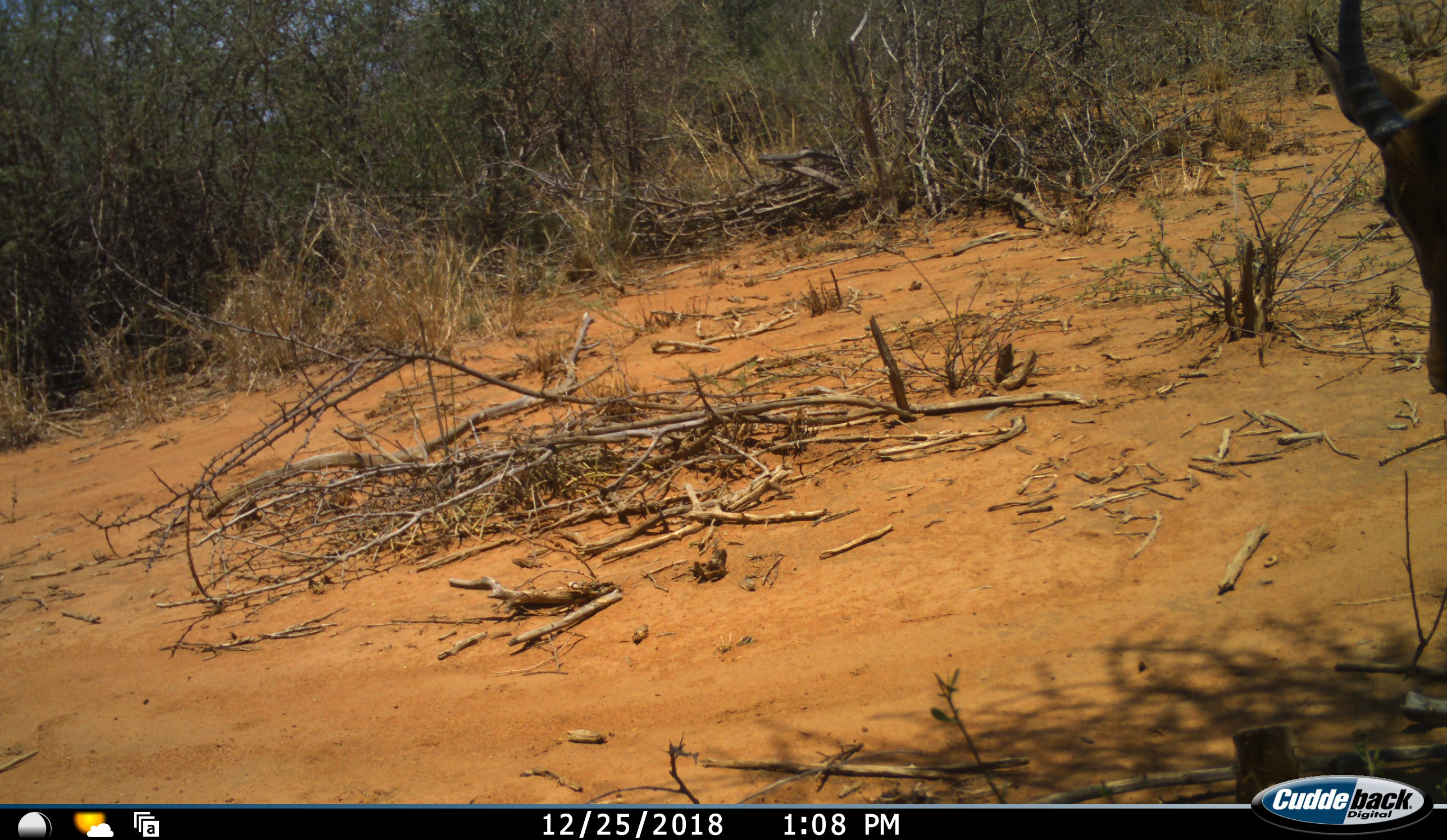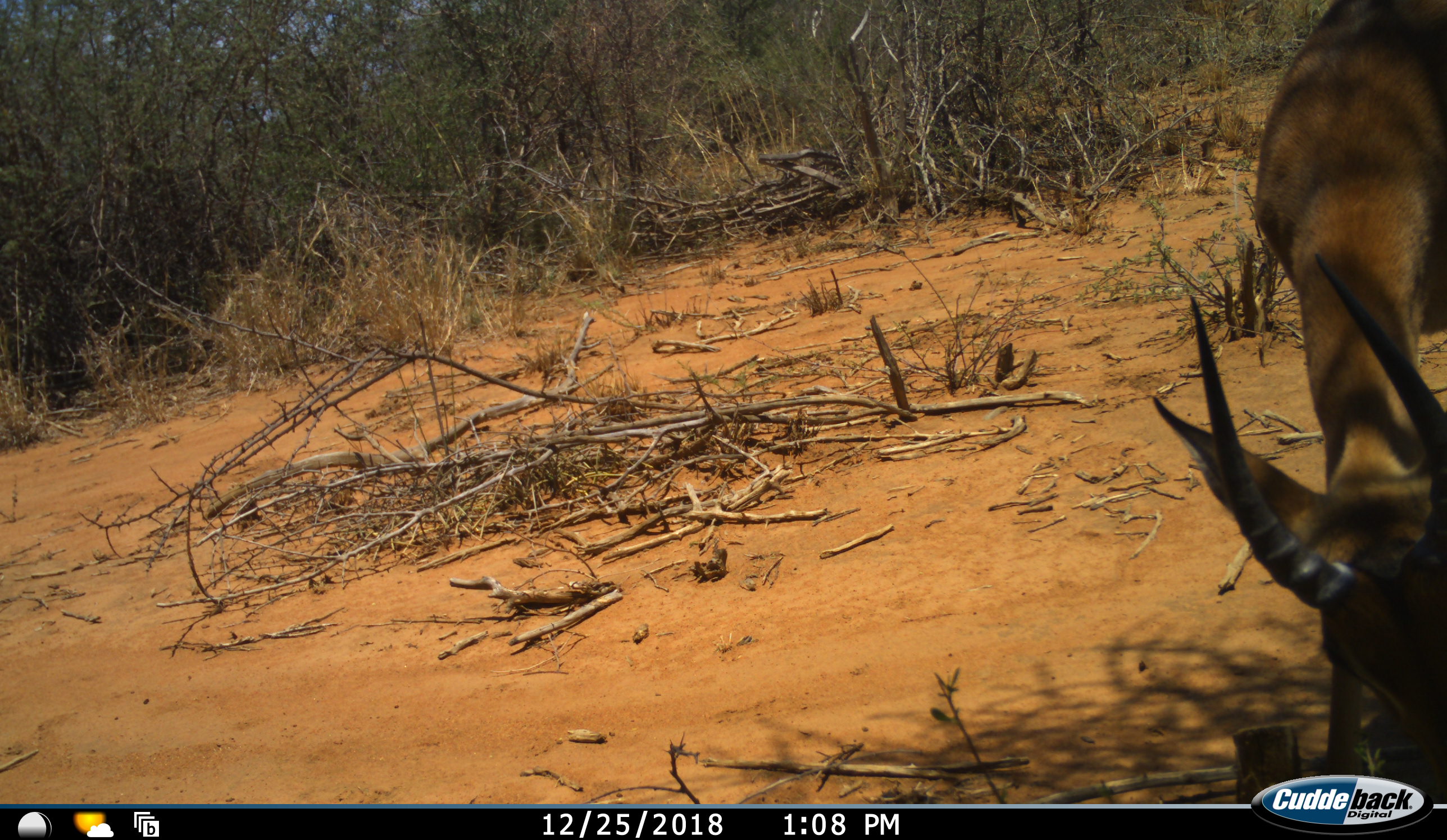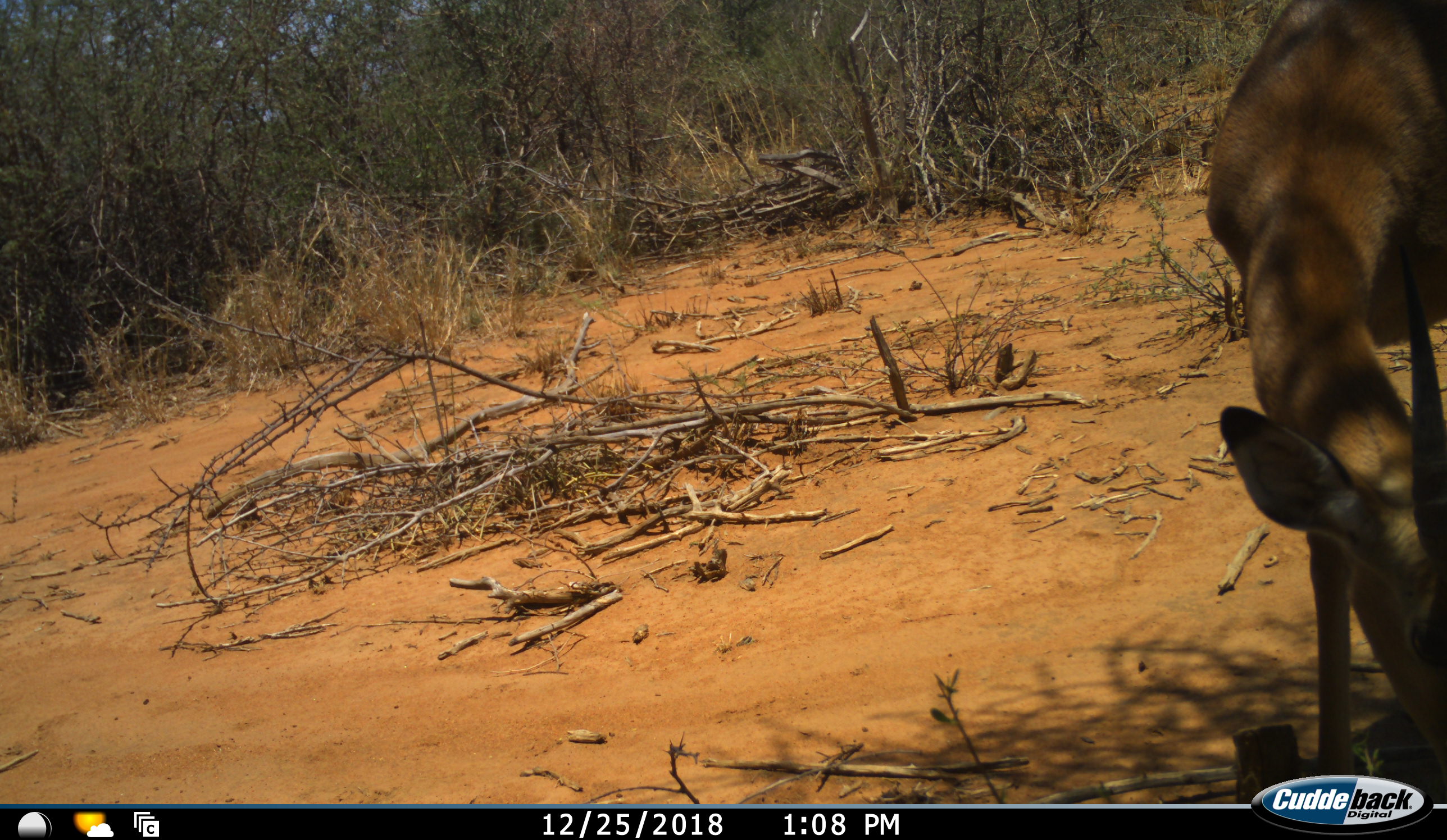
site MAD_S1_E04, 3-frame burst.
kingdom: Animalia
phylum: Chordata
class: Mammalia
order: Artiodactyla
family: Bovidae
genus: Aepyceros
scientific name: Aepyceros melampus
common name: impala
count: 1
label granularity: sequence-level